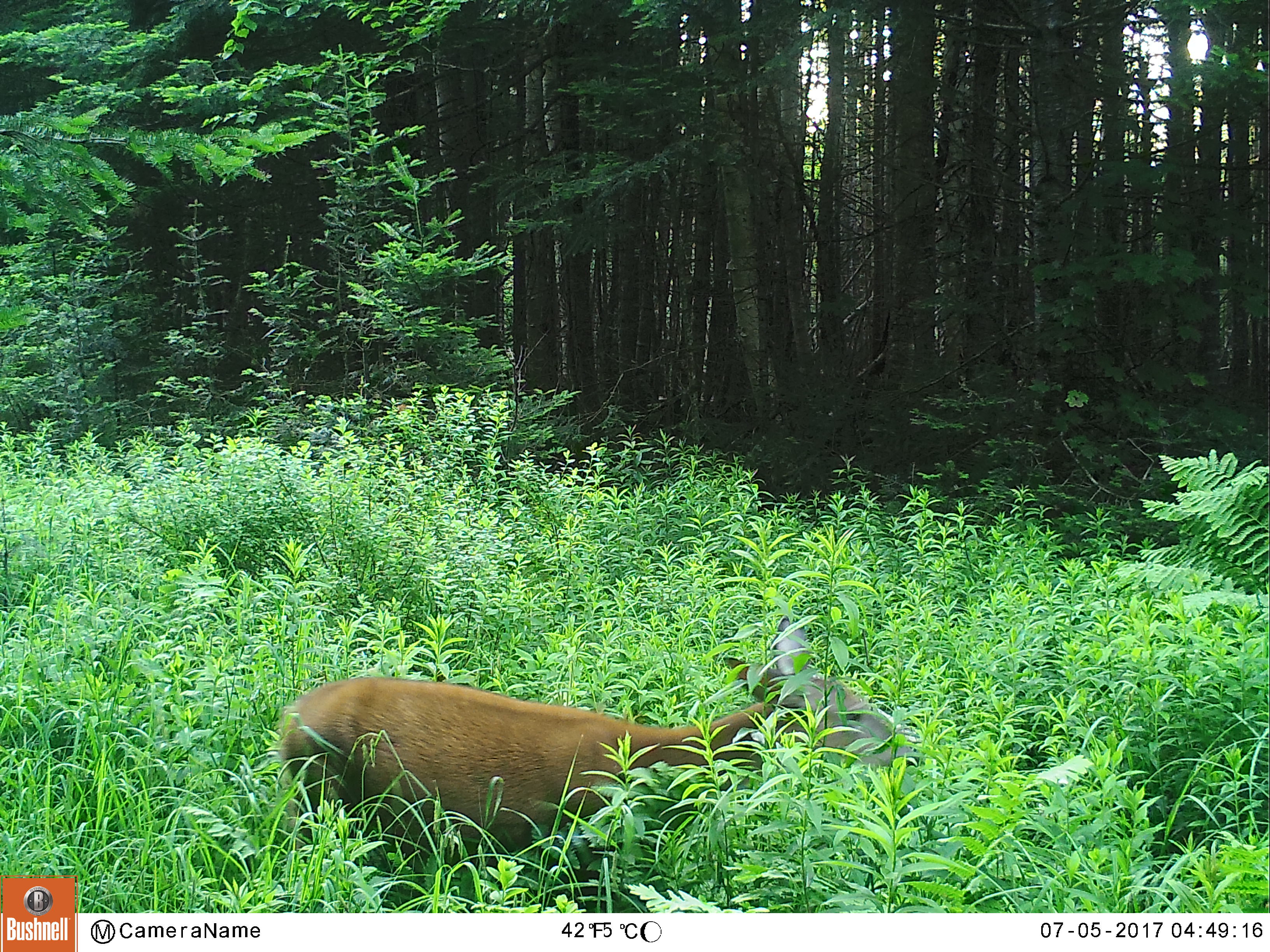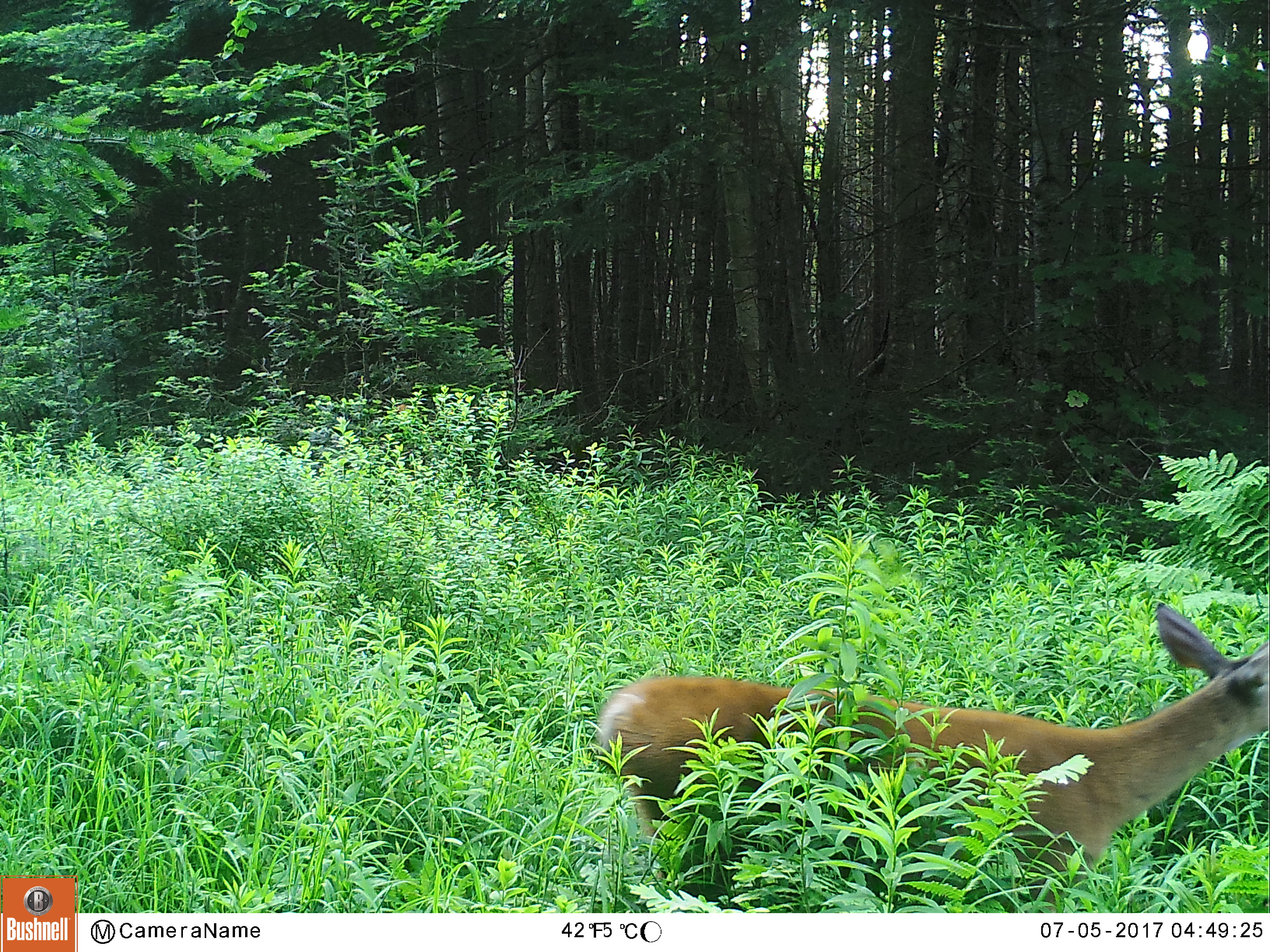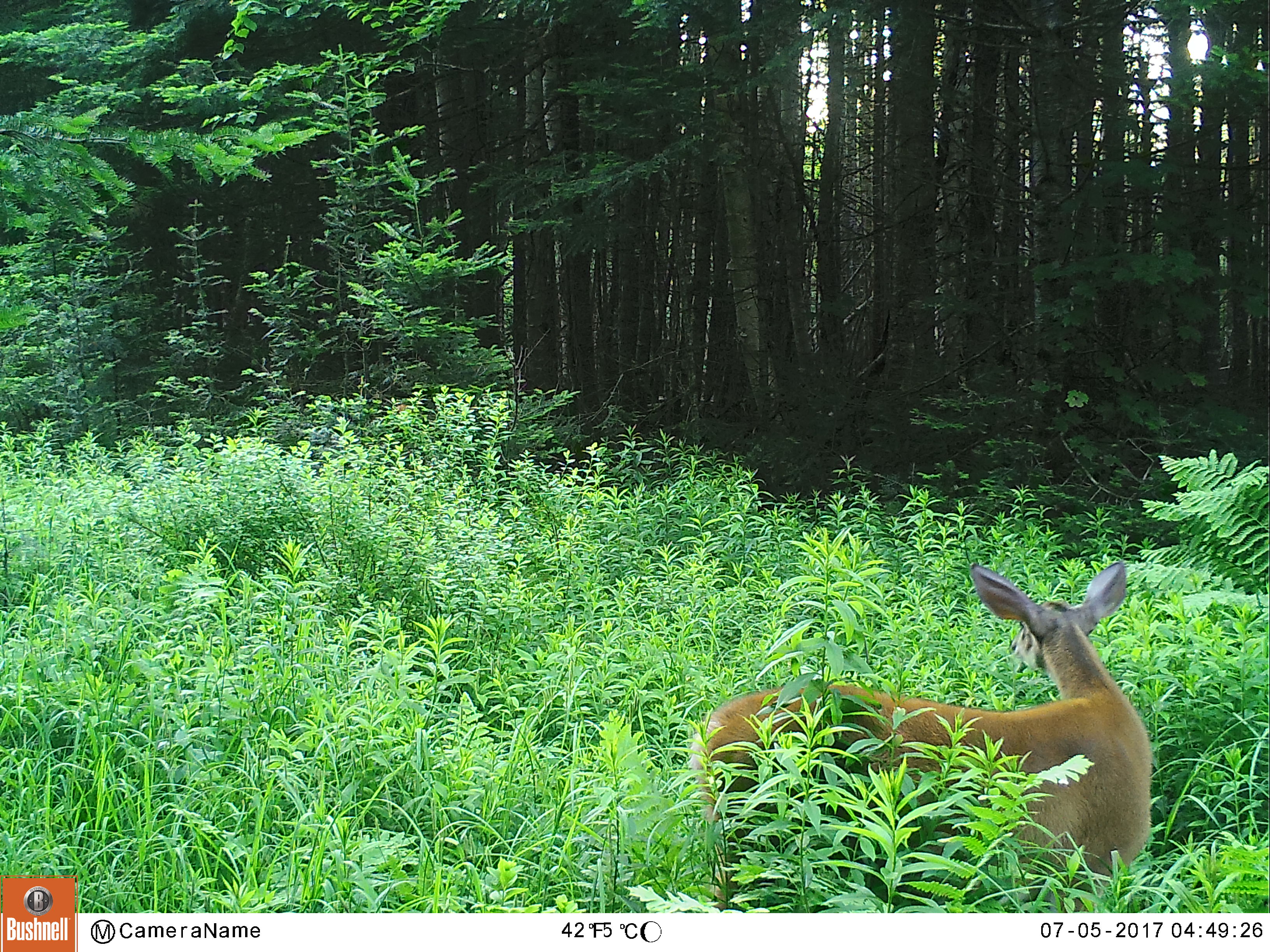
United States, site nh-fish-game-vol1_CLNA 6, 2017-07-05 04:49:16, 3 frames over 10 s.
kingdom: Animalia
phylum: Chordata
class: Mammalia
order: Artiodactyla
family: Cervidae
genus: Odocoileus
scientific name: Odocoileus virginianus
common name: white-tailed deer